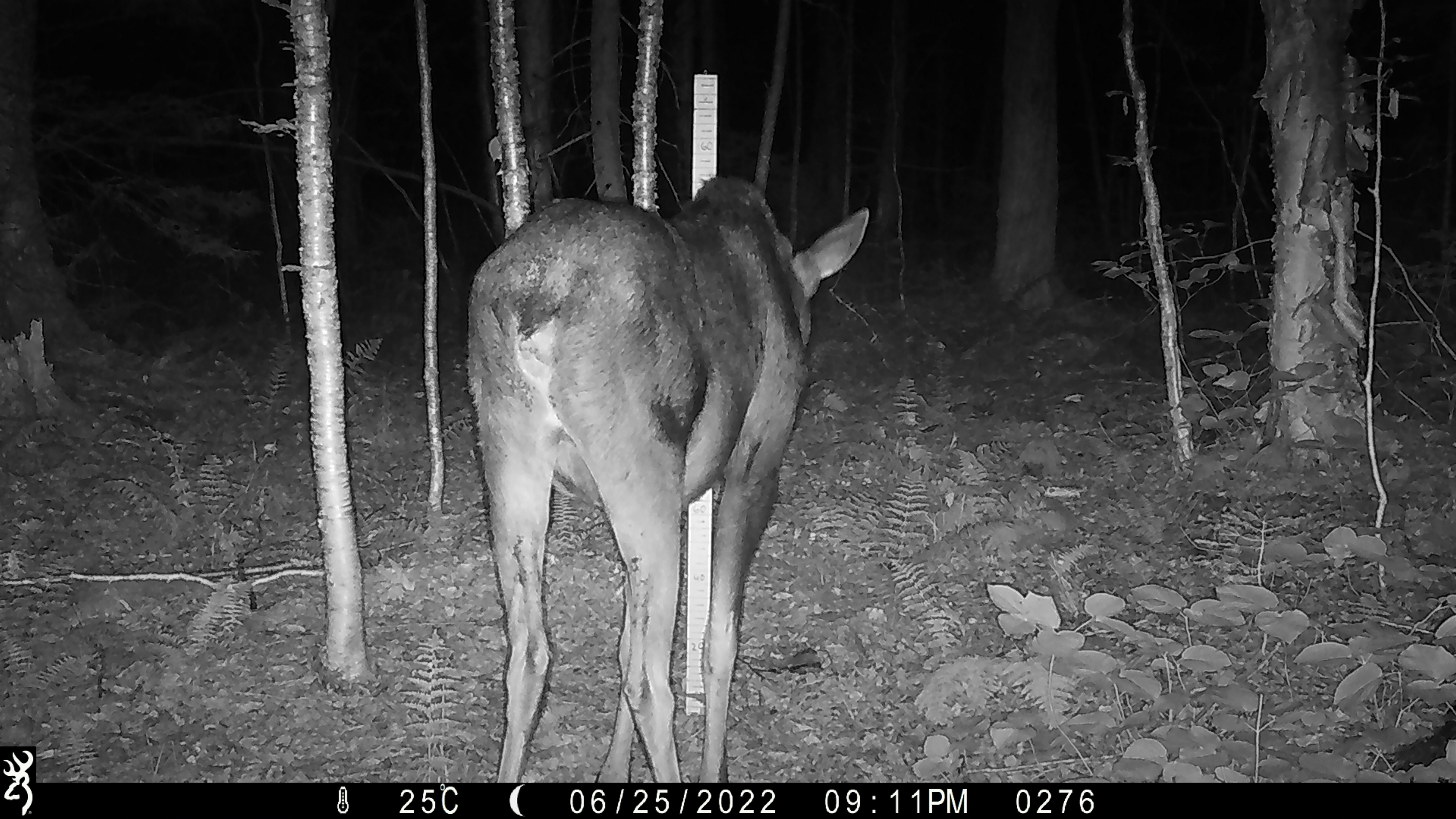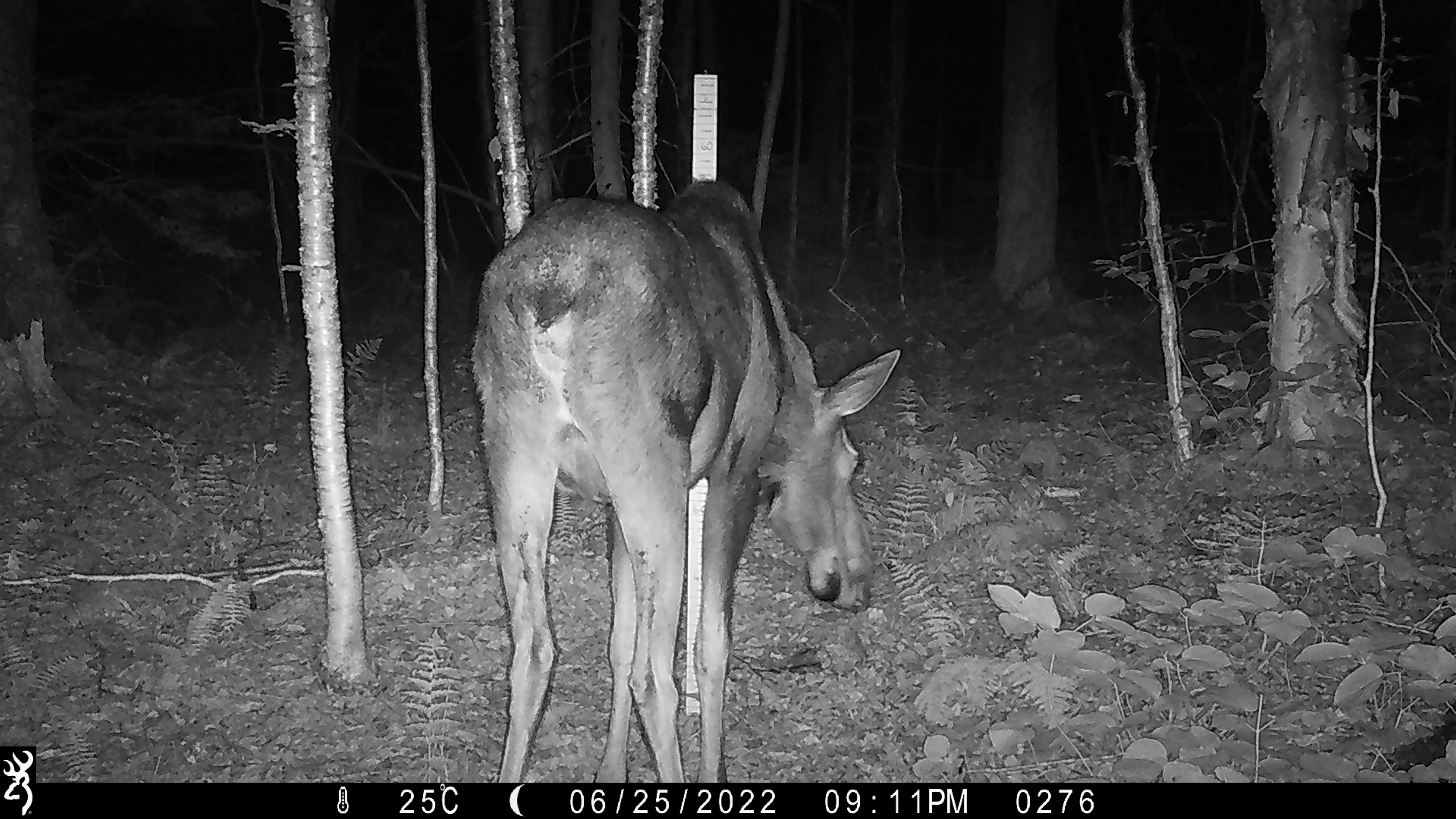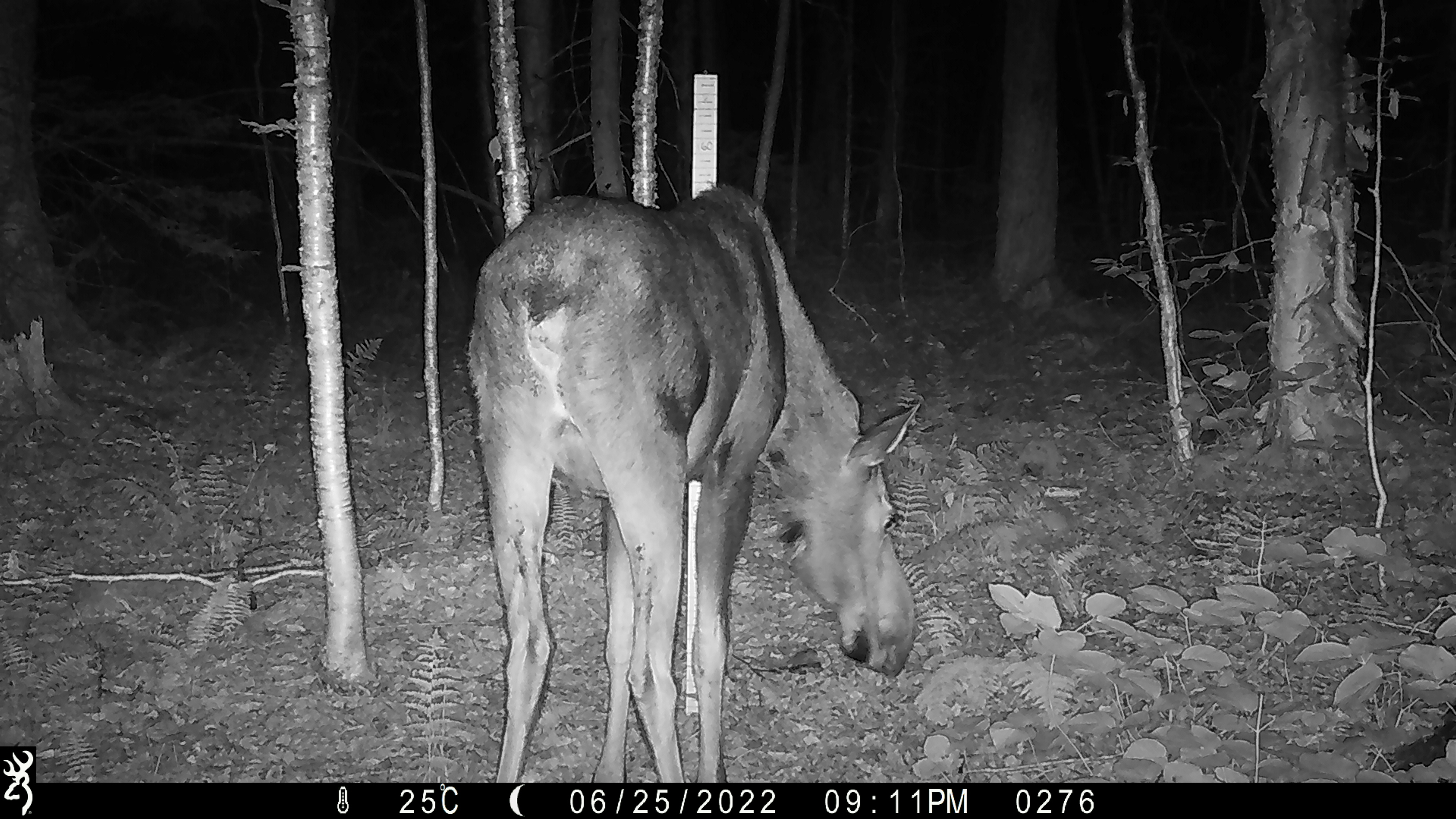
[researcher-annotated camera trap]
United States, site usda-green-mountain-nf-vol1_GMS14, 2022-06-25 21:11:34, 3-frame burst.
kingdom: Animalia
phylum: Chordata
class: Mammalia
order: Artiodactyla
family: Cervidae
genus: Alces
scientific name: Alces alces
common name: moose